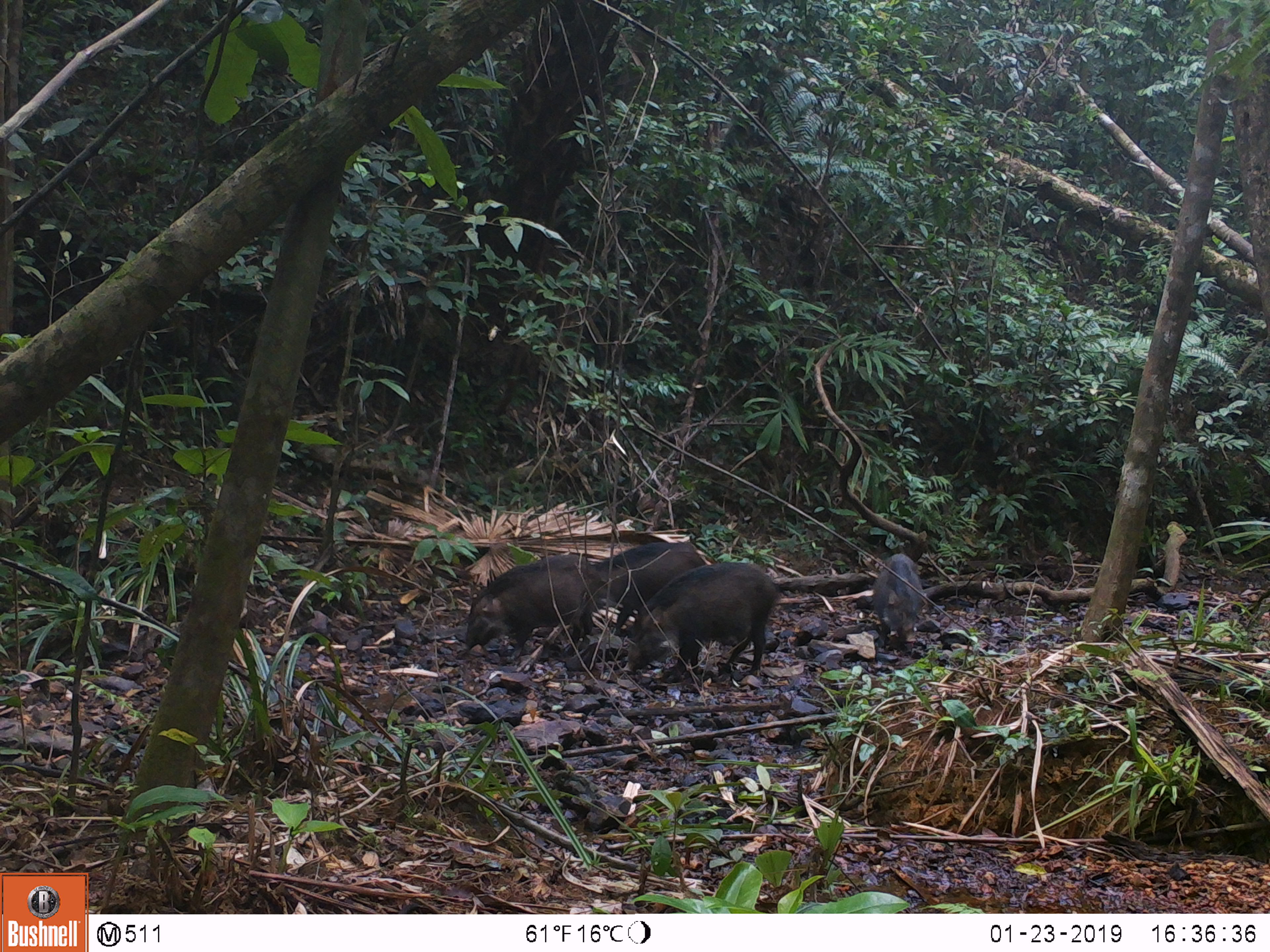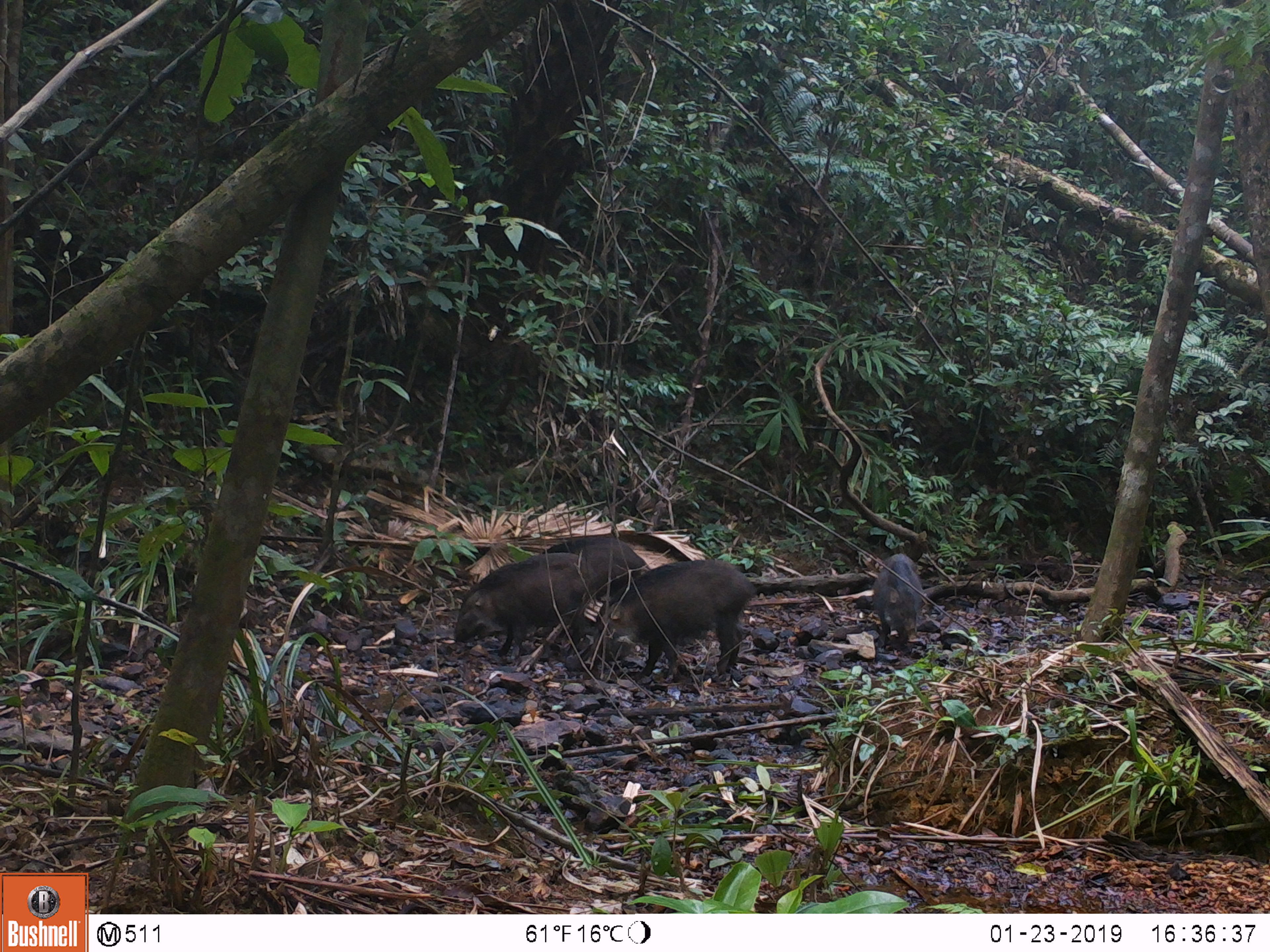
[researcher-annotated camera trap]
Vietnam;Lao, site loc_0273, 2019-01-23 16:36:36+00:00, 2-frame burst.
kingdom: Animalia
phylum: Chordata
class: Mammalia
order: Artiodactyla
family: Suidae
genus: Sus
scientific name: Sus scrofa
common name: eurasian wild pig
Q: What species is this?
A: Eurasian wild pig (Sus scrofa).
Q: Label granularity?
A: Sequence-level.